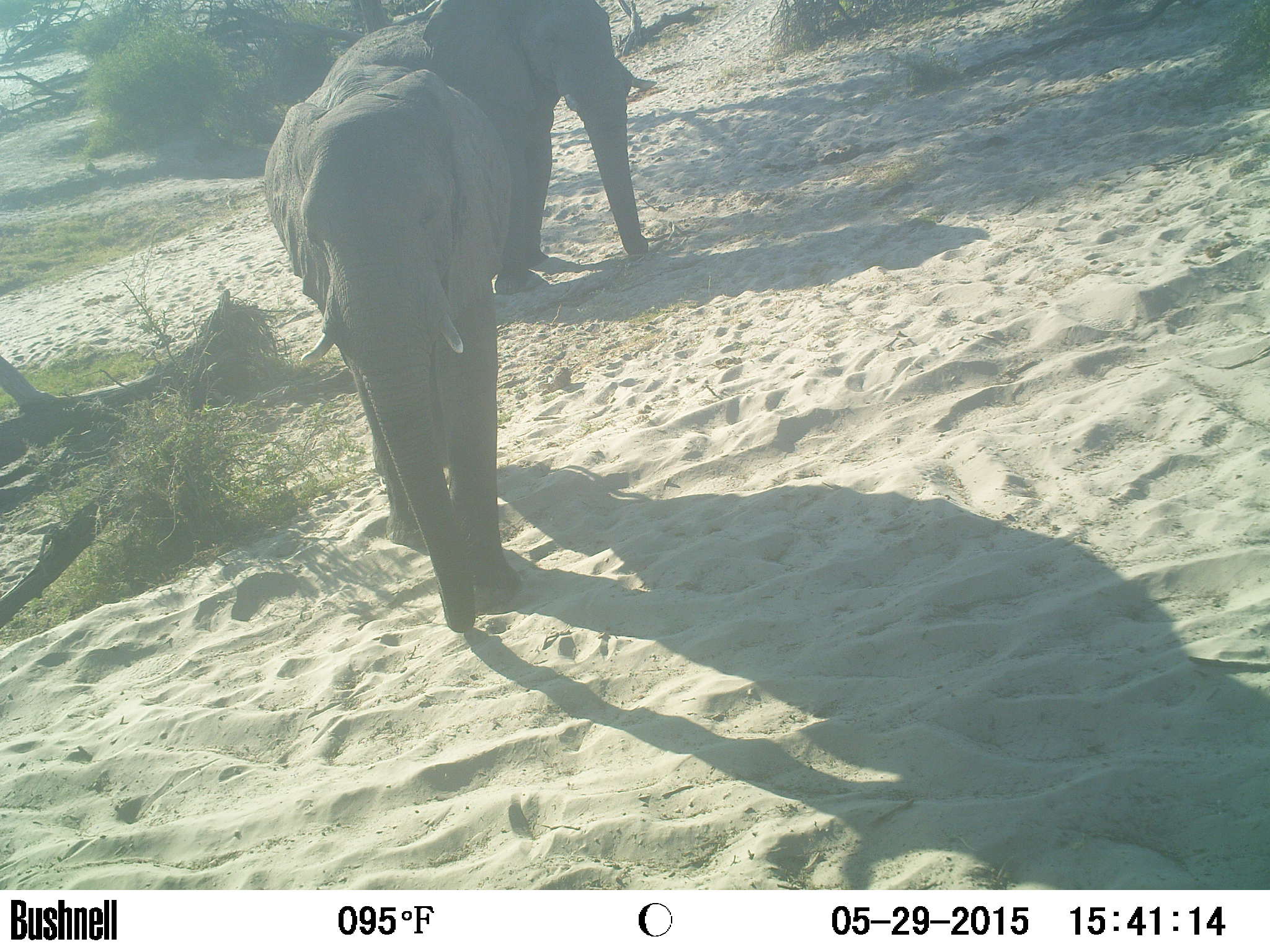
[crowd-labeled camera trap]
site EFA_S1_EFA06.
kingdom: Animalia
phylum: Chordata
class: Mammalia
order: Proboscidea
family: Elephantidae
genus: Loxodonta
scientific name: Loxodonta africana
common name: african bush elephant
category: elephant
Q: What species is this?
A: Elephant (african bush elephant) (Loxodonta africana).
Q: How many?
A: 2.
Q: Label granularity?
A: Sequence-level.